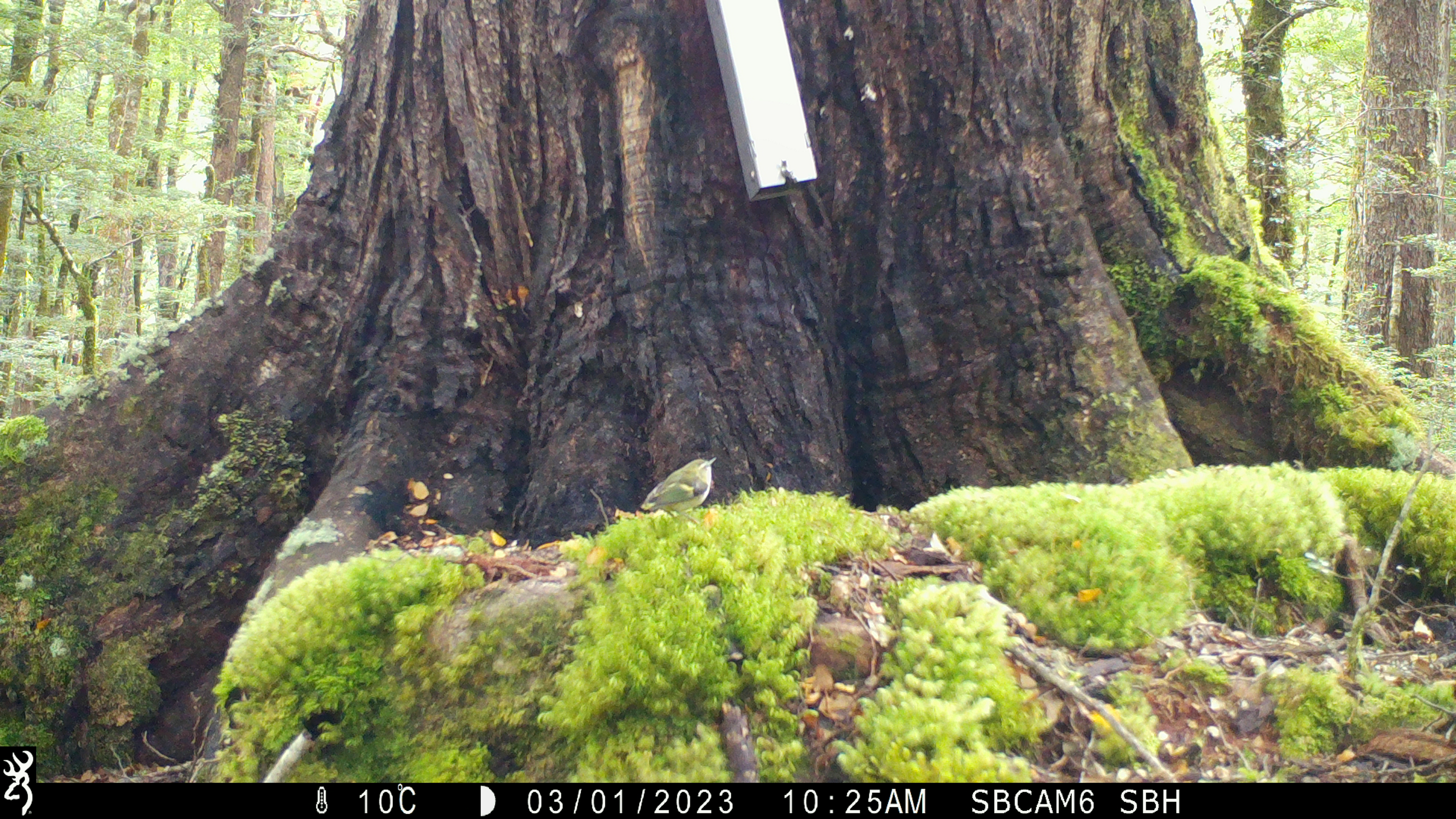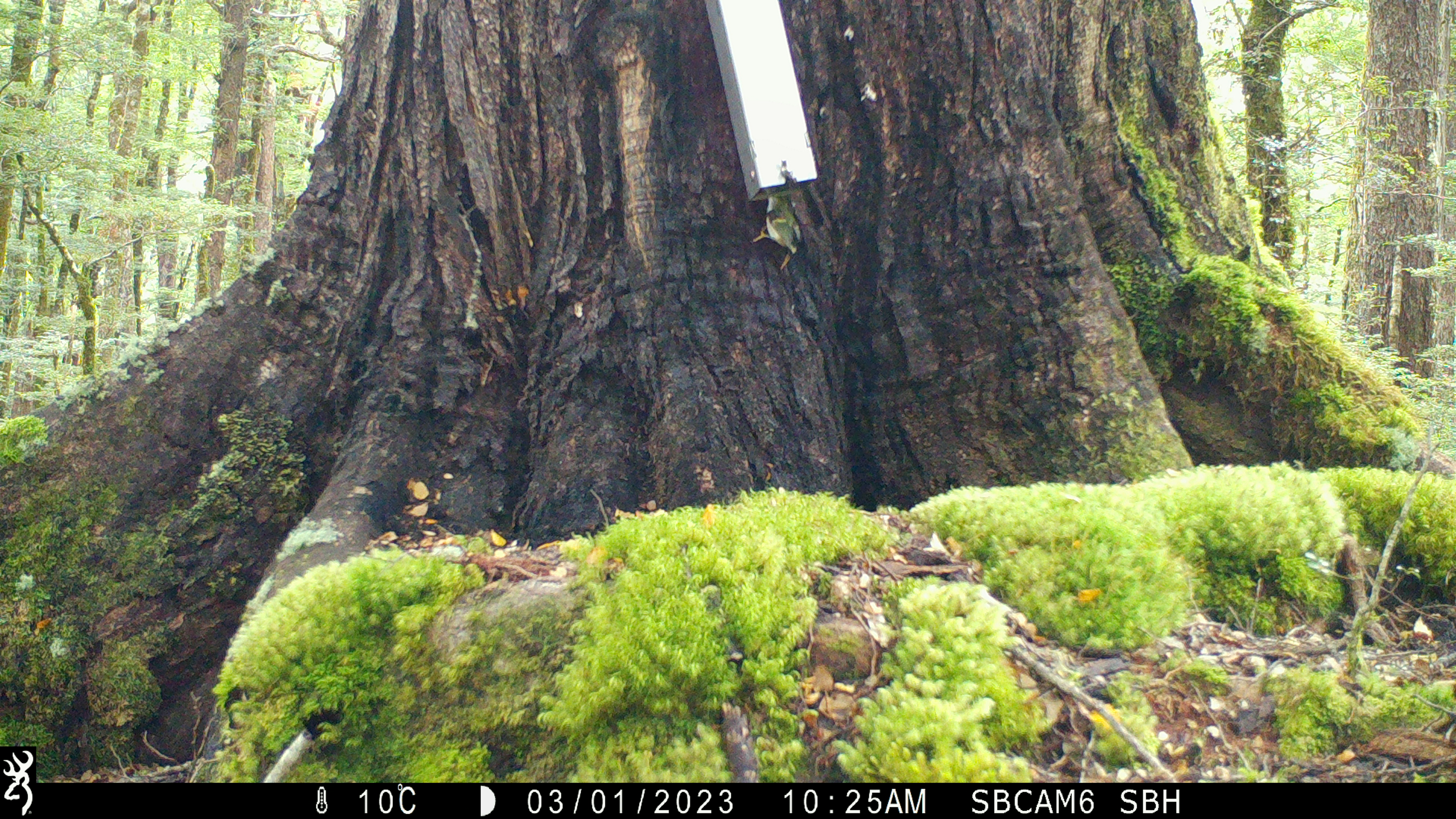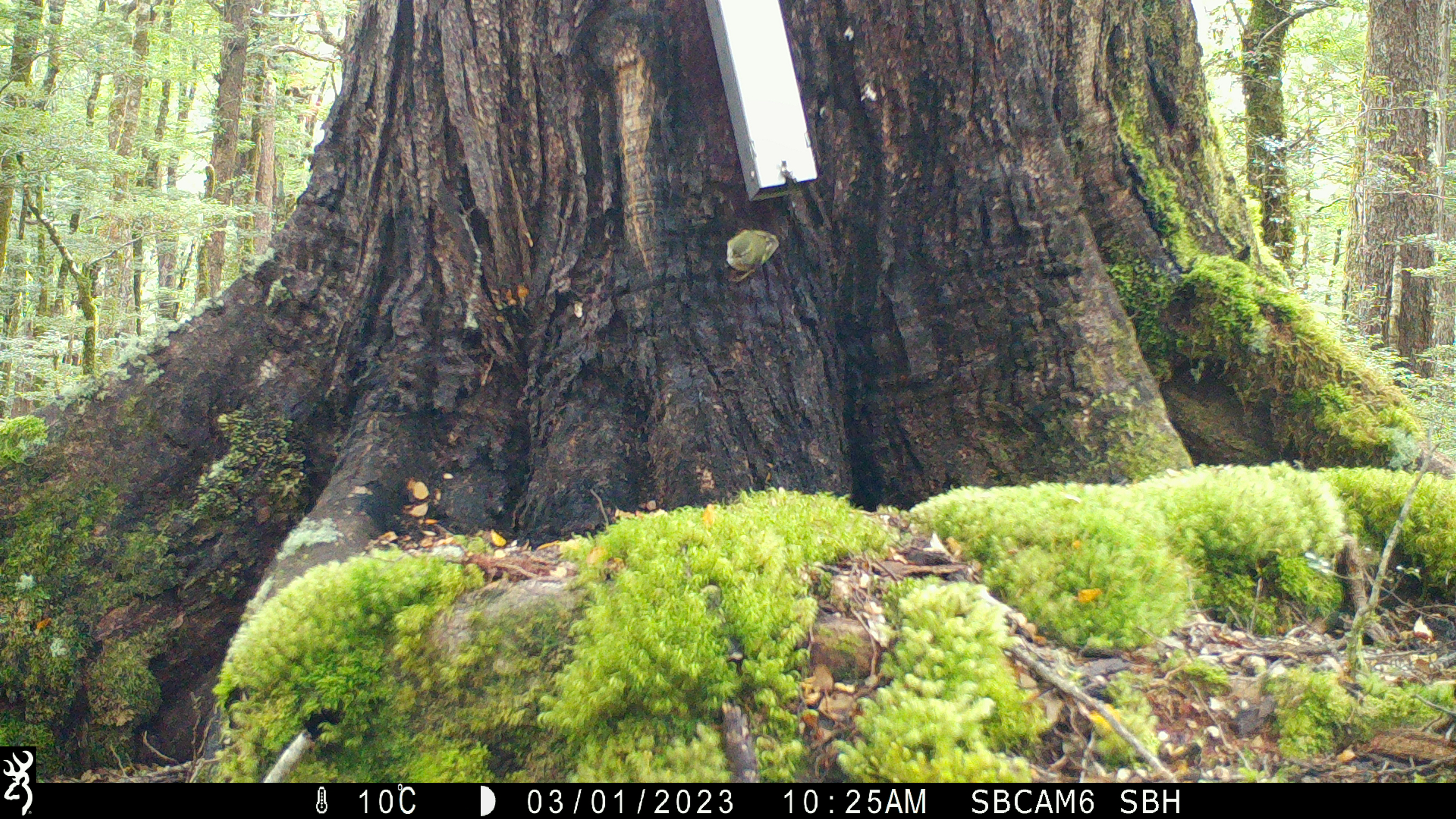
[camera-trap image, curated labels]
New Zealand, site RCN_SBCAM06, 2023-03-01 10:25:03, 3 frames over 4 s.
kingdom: Animalia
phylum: Chordata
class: Aves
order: Passeriformes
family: Acanthisittidae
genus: Acanthisitta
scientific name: Acanthisitta chloris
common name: rifleman